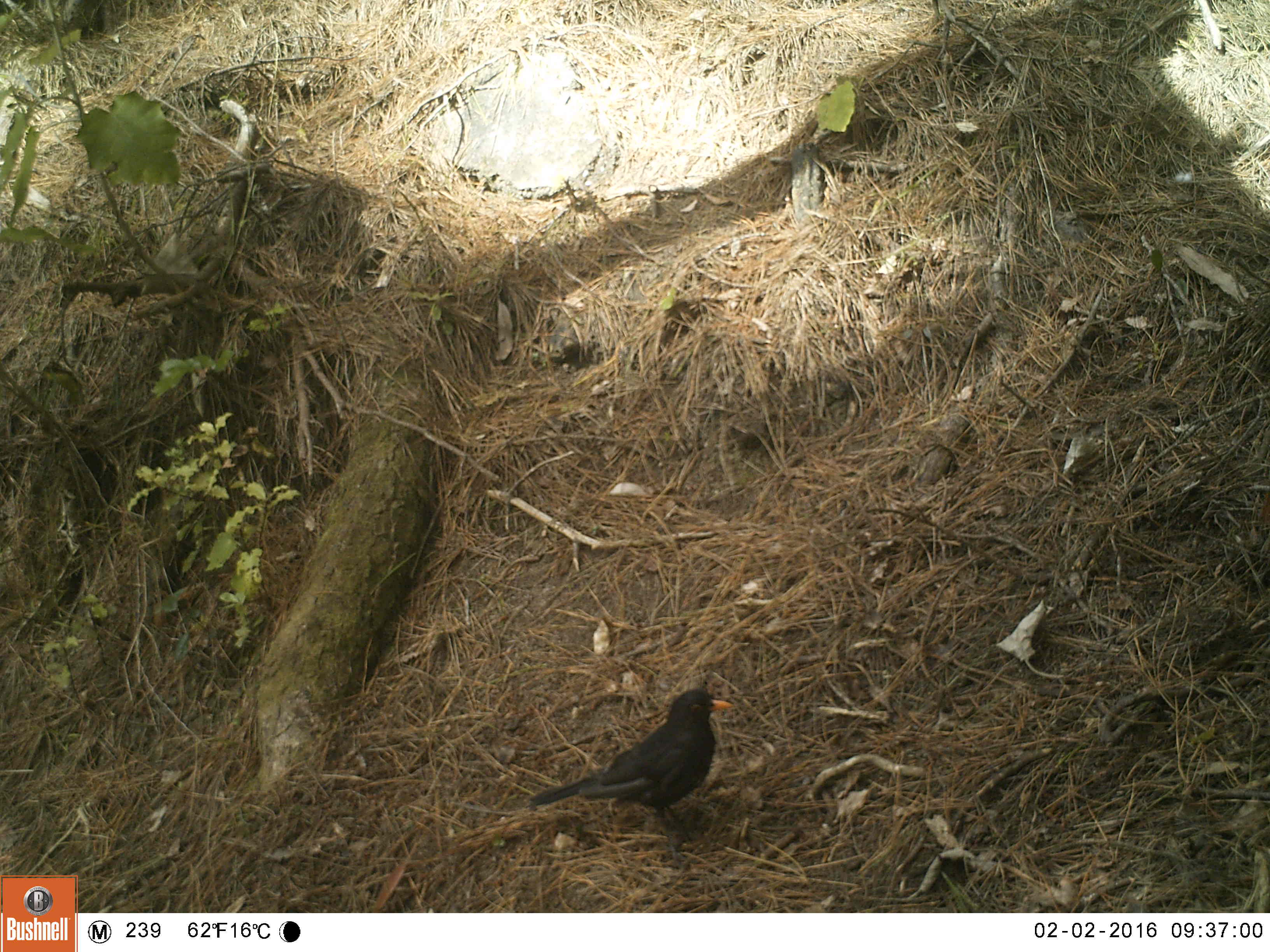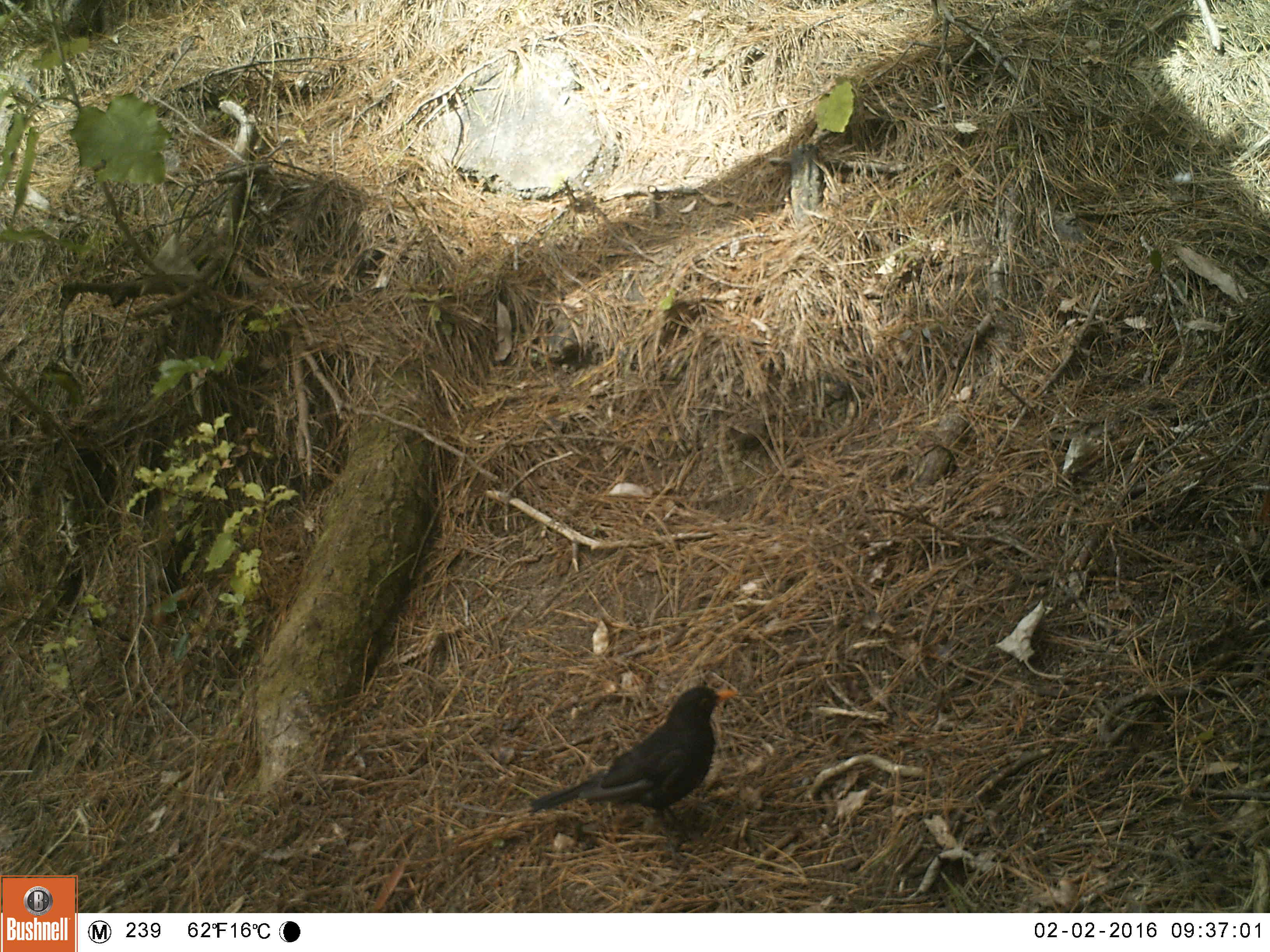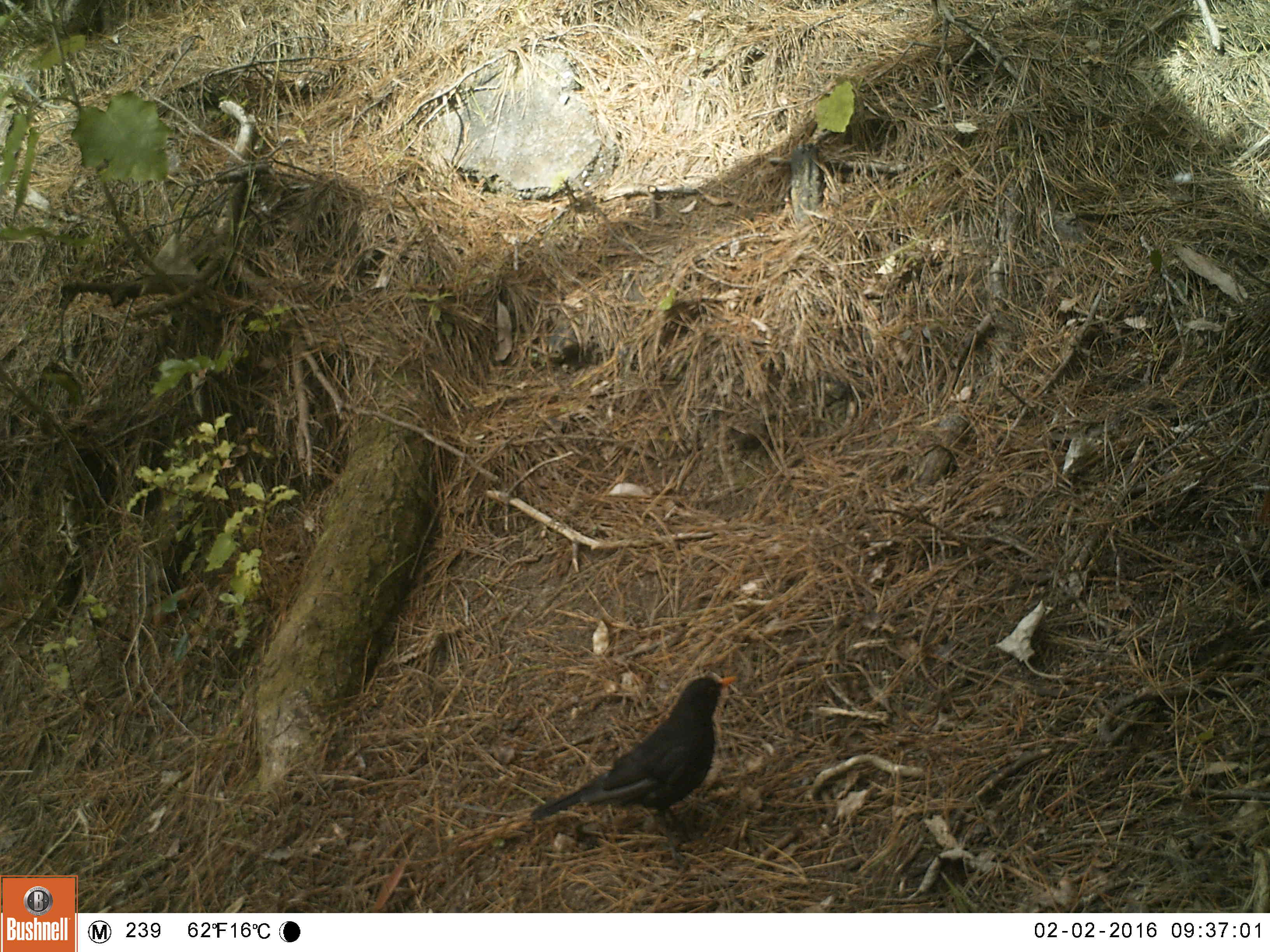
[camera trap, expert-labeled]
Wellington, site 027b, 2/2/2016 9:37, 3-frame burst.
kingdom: Animalia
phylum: Chordata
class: Aves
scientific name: Aves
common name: bird